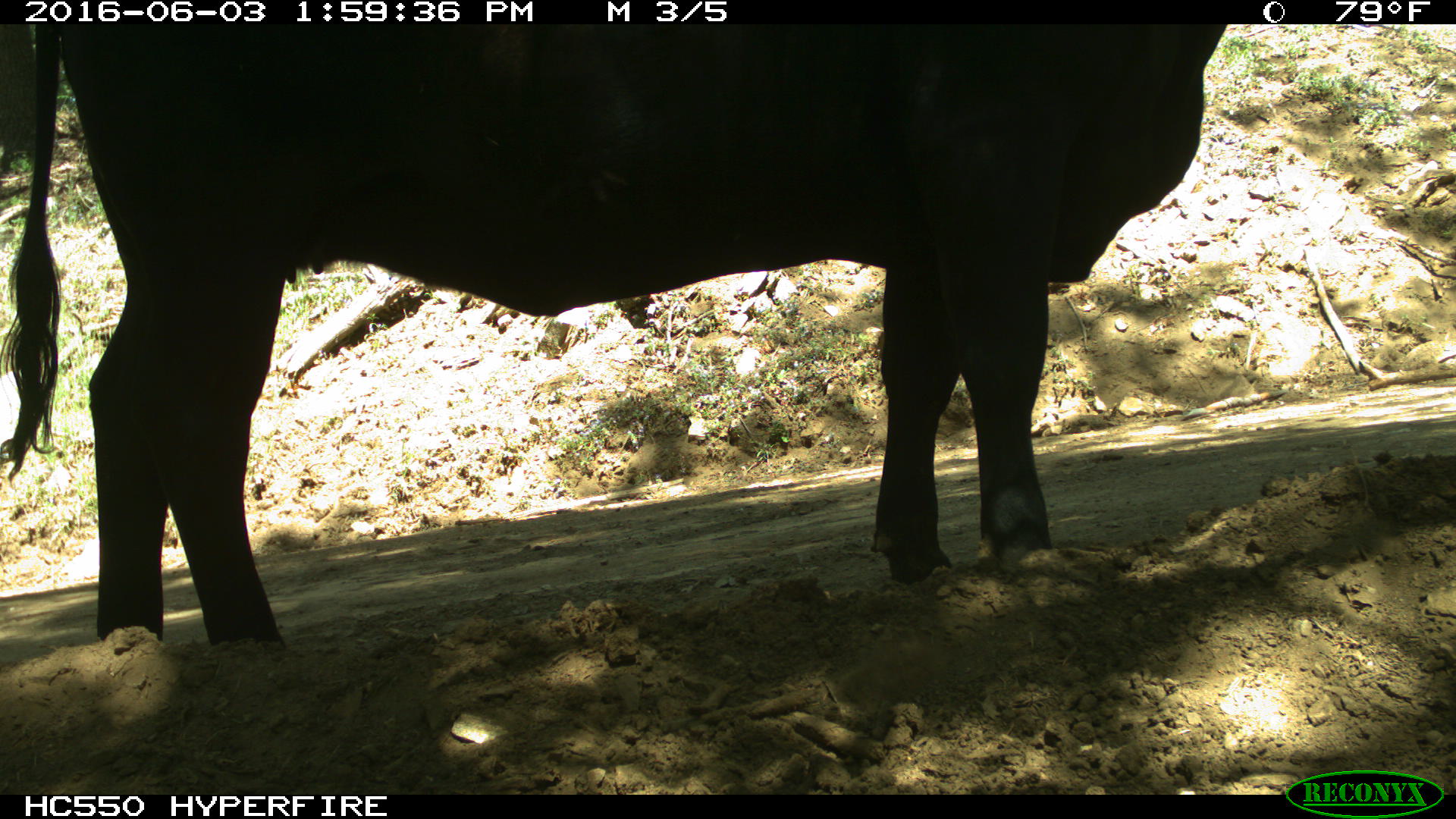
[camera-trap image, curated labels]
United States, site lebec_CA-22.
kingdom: Animalia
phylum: Chordata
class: Mammalia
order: Artiodactyla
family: Bovidae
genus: Bos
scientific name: Bos taurus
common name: domestic cow